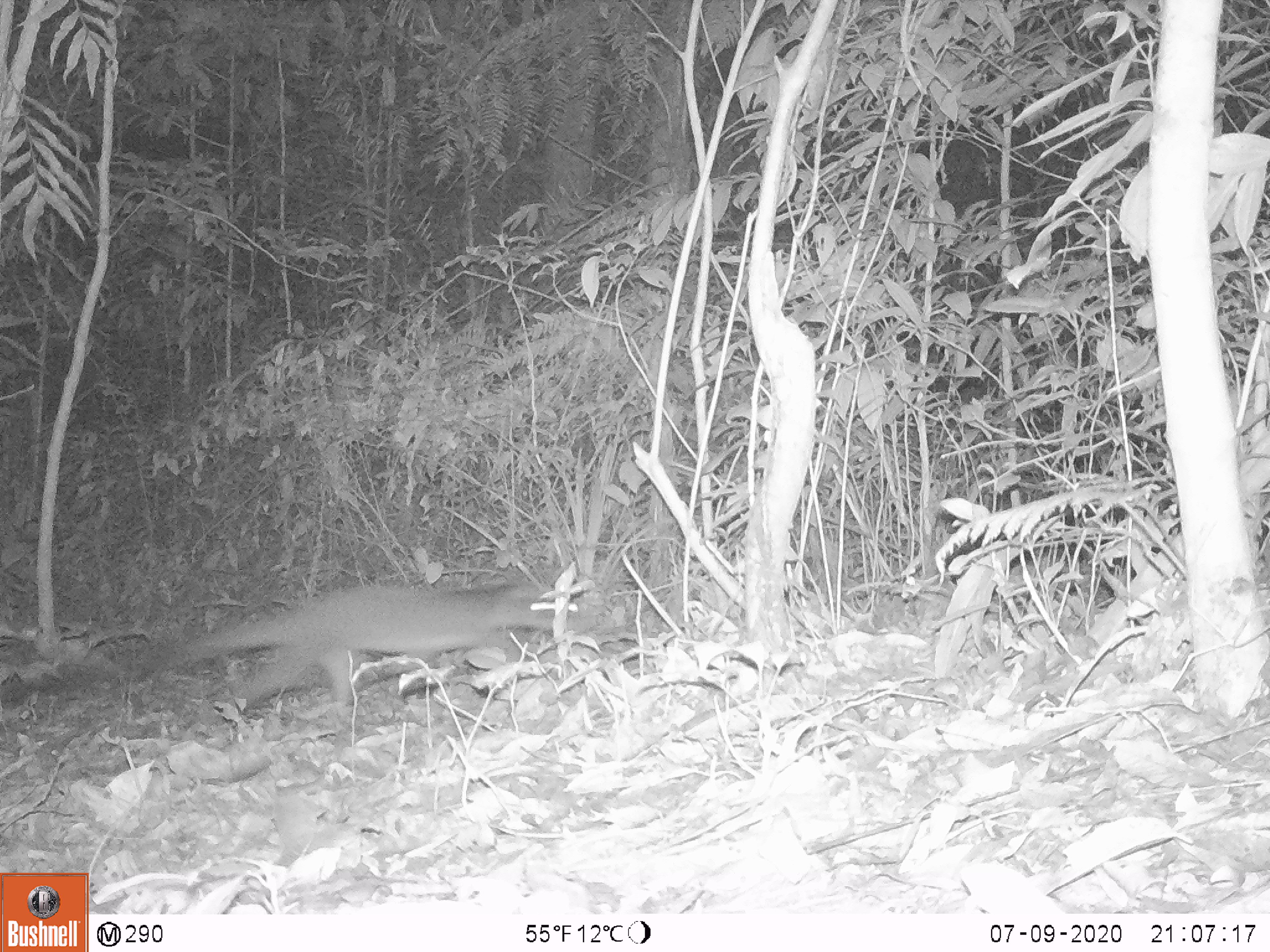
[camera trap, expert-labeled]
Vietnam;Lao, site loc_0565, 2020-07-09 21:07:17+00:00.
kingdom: Animalia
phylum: Chordata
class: Mammalia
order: Carnivora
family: Viverridae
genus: Paguma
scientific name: Paguma larvata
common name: masked palm civet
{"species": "masked palm civet (Paguma larvata)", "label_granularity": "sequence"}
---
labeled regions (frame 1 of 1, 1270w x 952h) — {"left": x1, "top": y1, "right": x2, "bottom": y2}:
masked palm civet: {"left": 159, "top": 579, "right": 599, "bottom": 730}